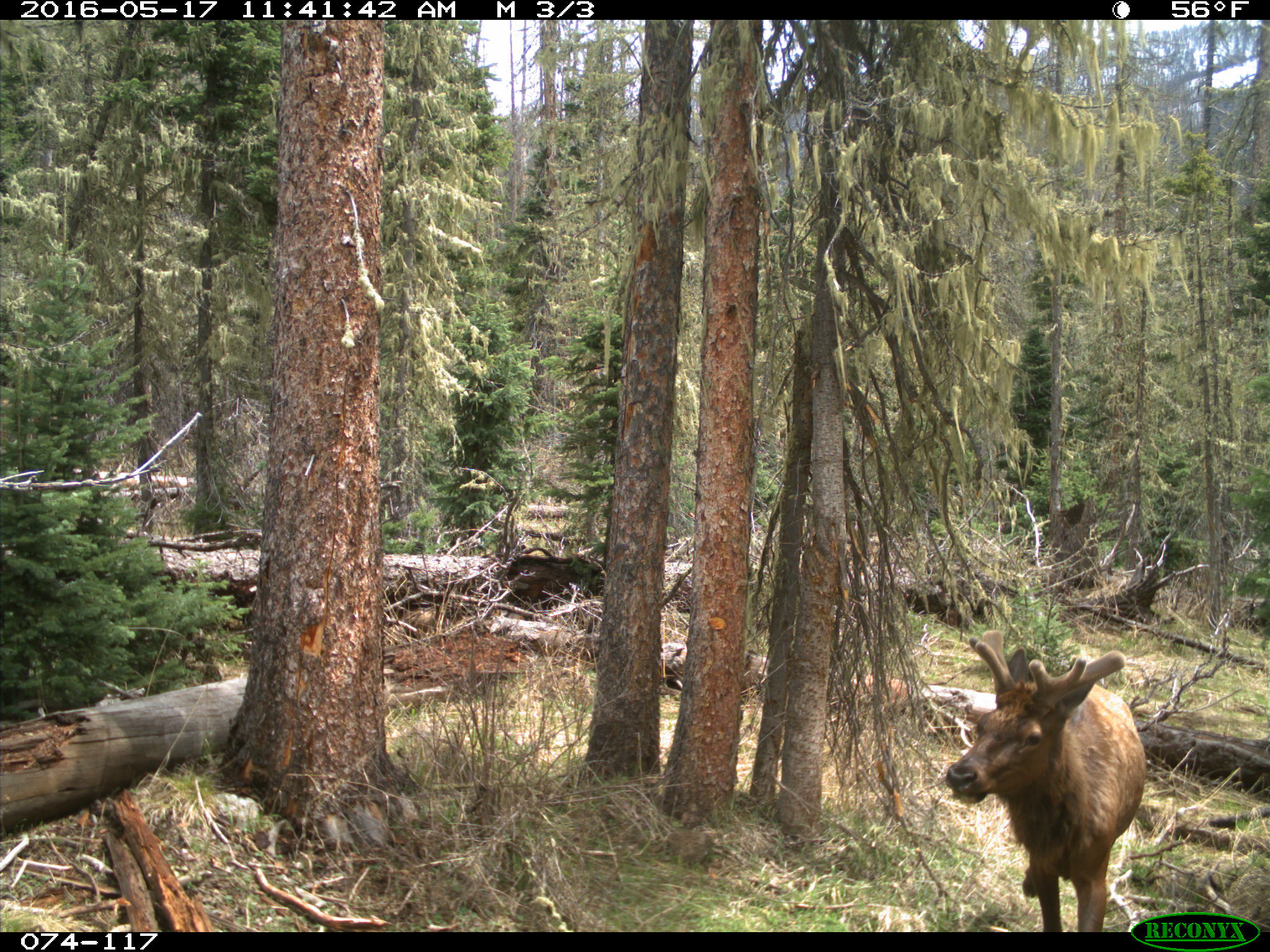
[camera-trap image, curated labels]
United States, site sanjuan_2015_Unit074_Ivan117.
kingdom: Animalia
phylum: Chordata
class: Mammalia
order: Artiodactyla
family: Cervidae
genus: Cervus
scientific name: Cervus elaphus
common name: red deer